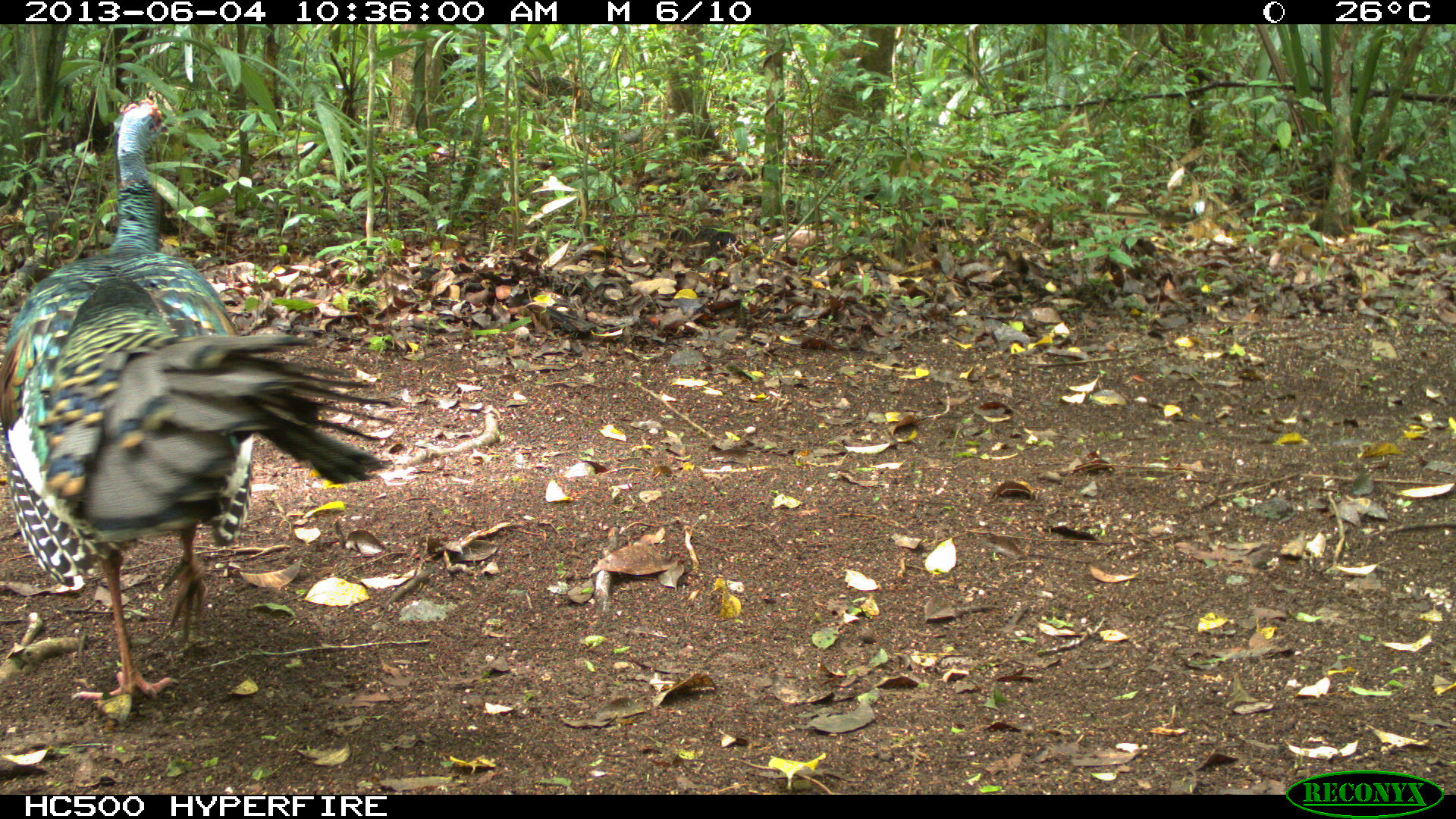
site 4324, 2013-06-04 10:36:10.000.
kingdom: Animalia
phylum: Chordata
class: Aves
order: Galliformes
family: Phasianidae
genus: Meleagris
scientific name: Meleagris ocellata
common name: ocellated turkey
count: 1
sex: male